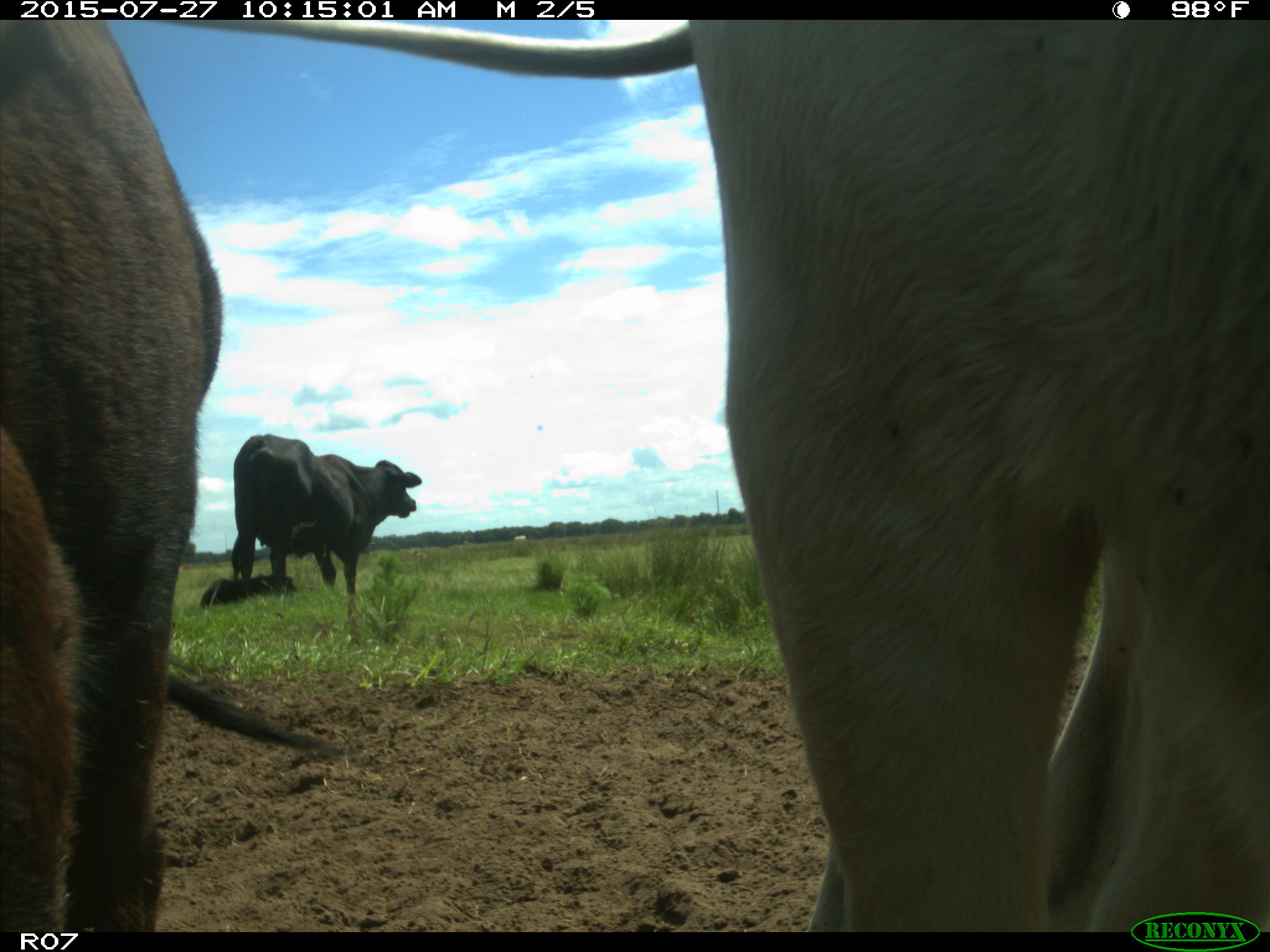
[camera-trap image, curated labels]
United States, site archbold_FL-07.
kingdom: Animalia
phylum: Chordata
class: Mammalia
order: Artiodactyla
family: Bovidae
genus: Bos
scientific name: Bos taurus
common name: domestic cow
Bos taurus (domestic cow).